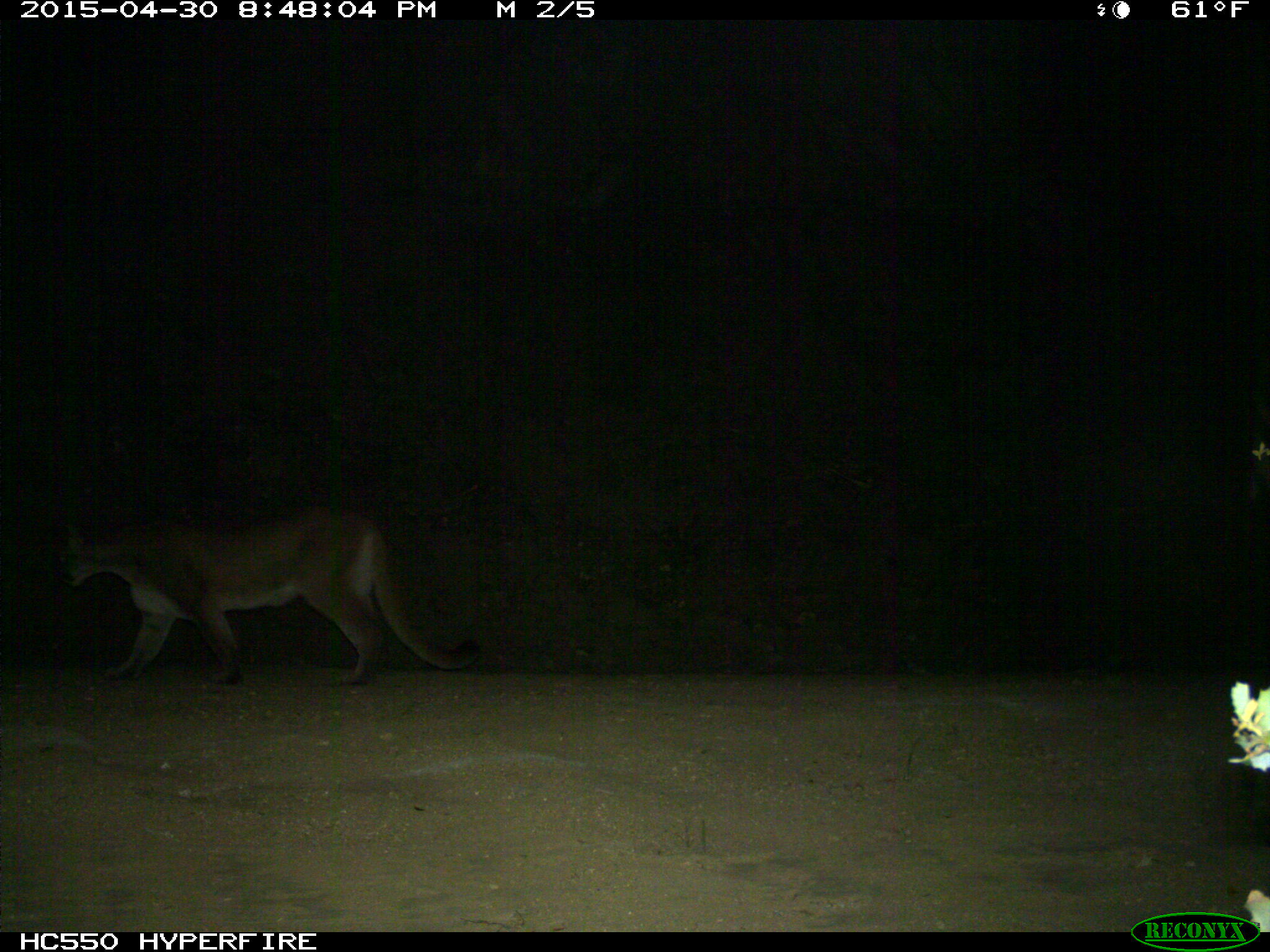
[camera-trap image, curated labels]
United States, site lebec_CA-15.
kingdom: Animalia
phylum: Chordata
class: Mammalia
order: Carnivora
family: Felidae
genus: Puma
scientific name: Puma concolor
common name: mountain lion